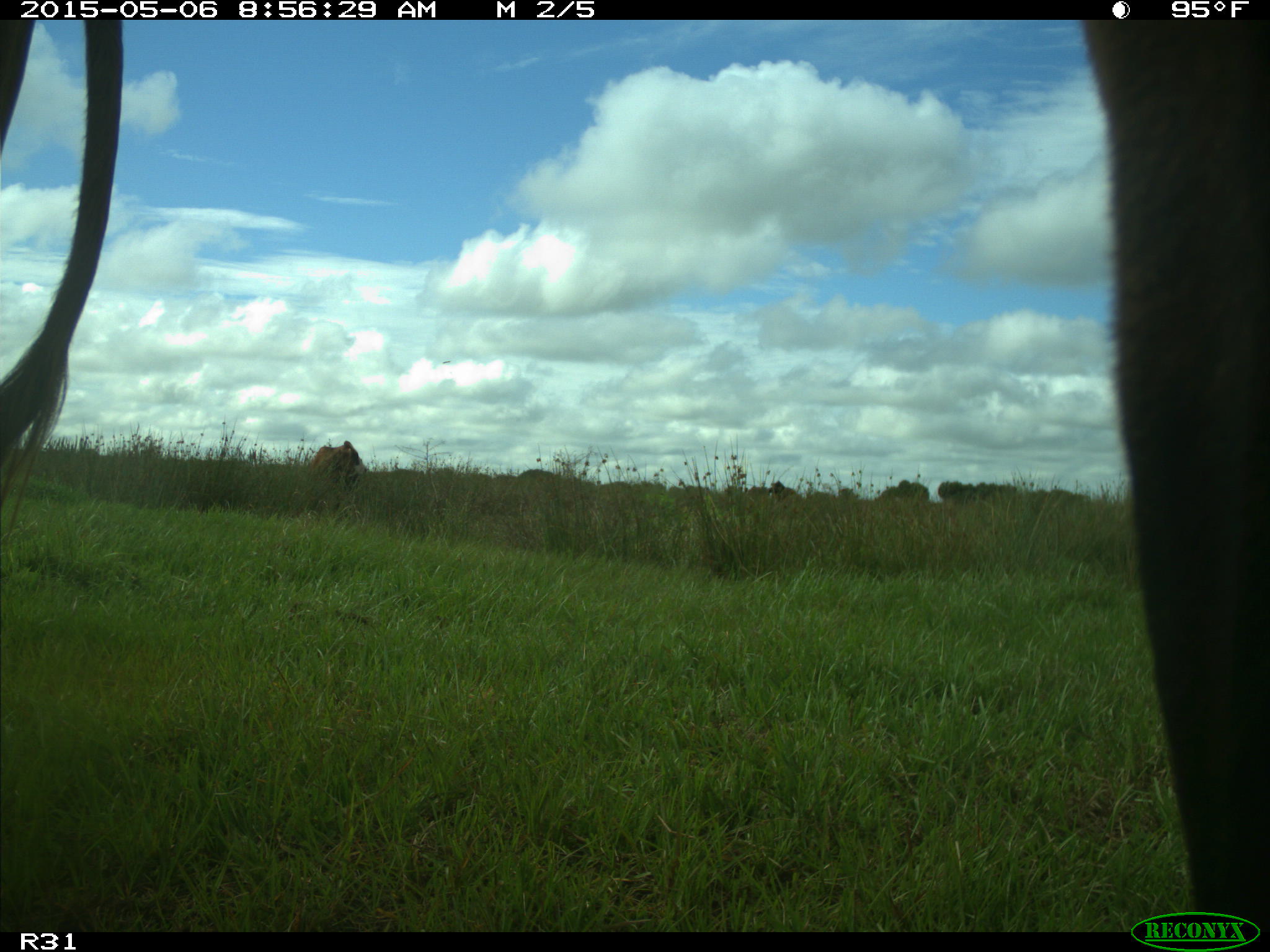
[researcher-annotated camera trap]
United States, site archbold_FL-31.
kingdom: Animalia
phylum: Chordata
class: Mammalia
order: Artiodactyla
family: Bovidae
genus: Bos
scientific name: Bos taurus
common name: domestic cow